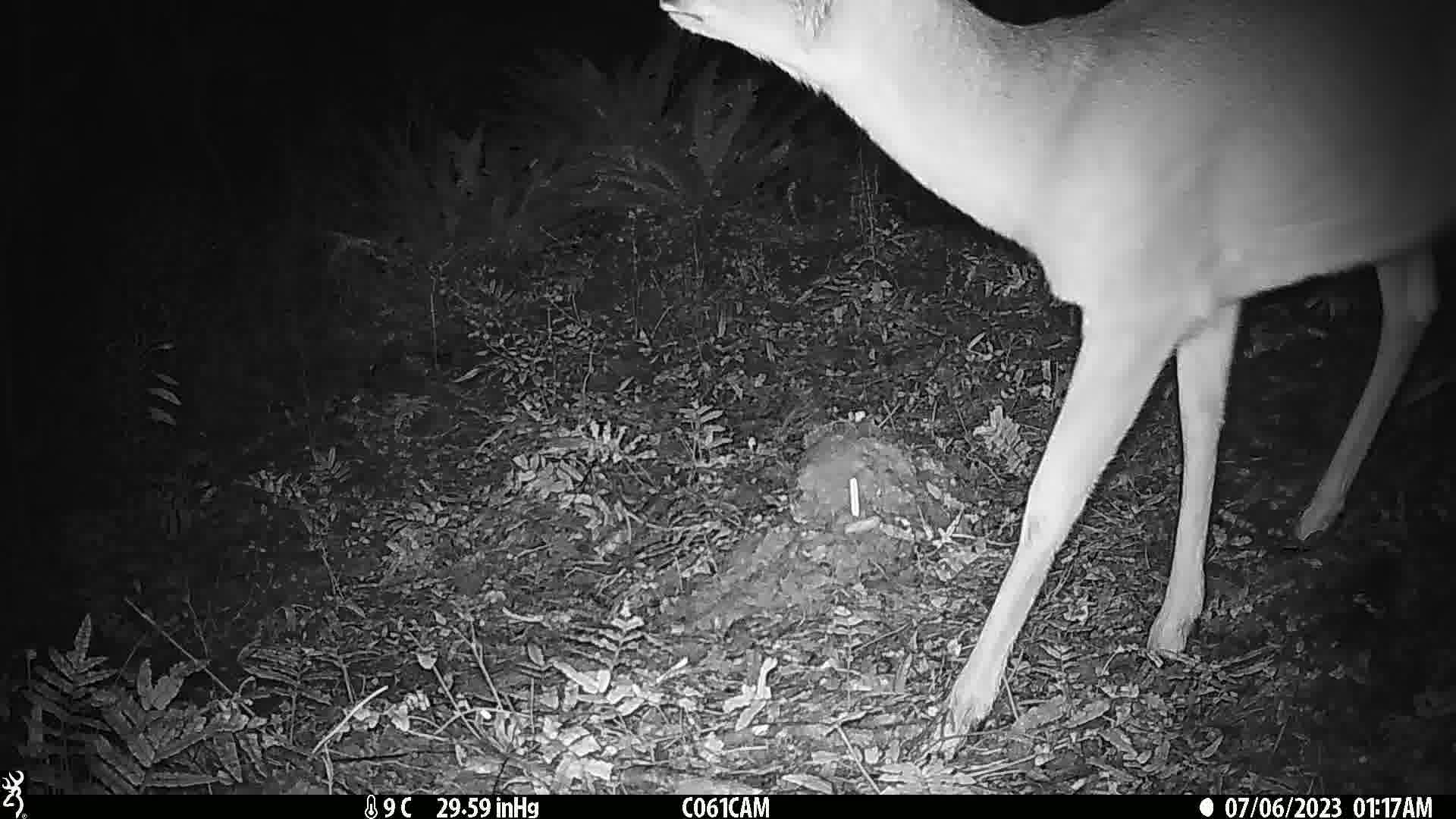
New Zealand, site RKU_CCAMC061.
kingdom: Animalia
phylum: Chordata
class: Mammalia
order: Artiodactyla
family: Cervidae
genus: Odocoileus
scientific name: Odocoileus virginianus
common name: white-tailed deer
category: white tailed deer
White tailed deer (white-tailed deer) (Odocoileus virginianus).